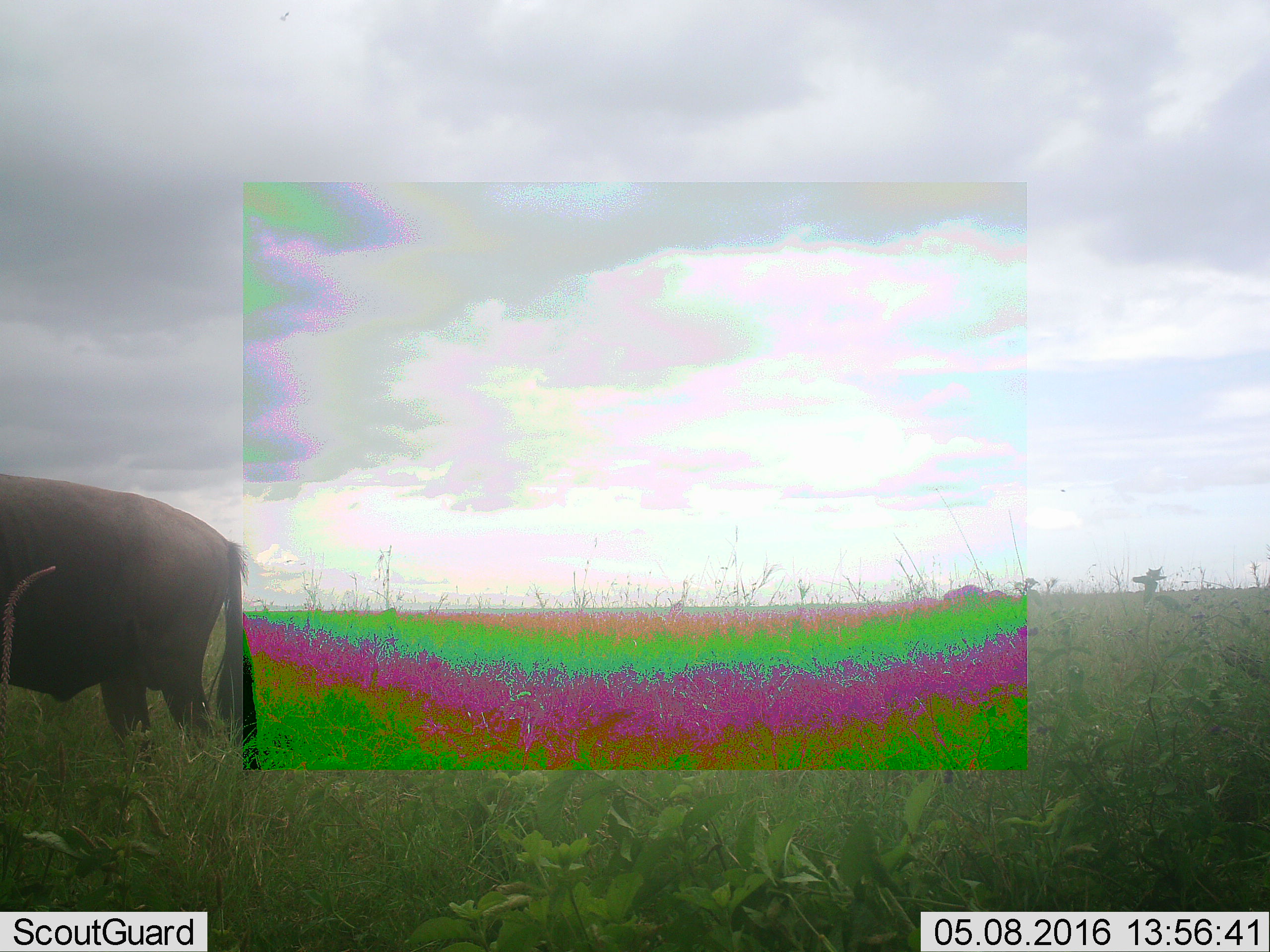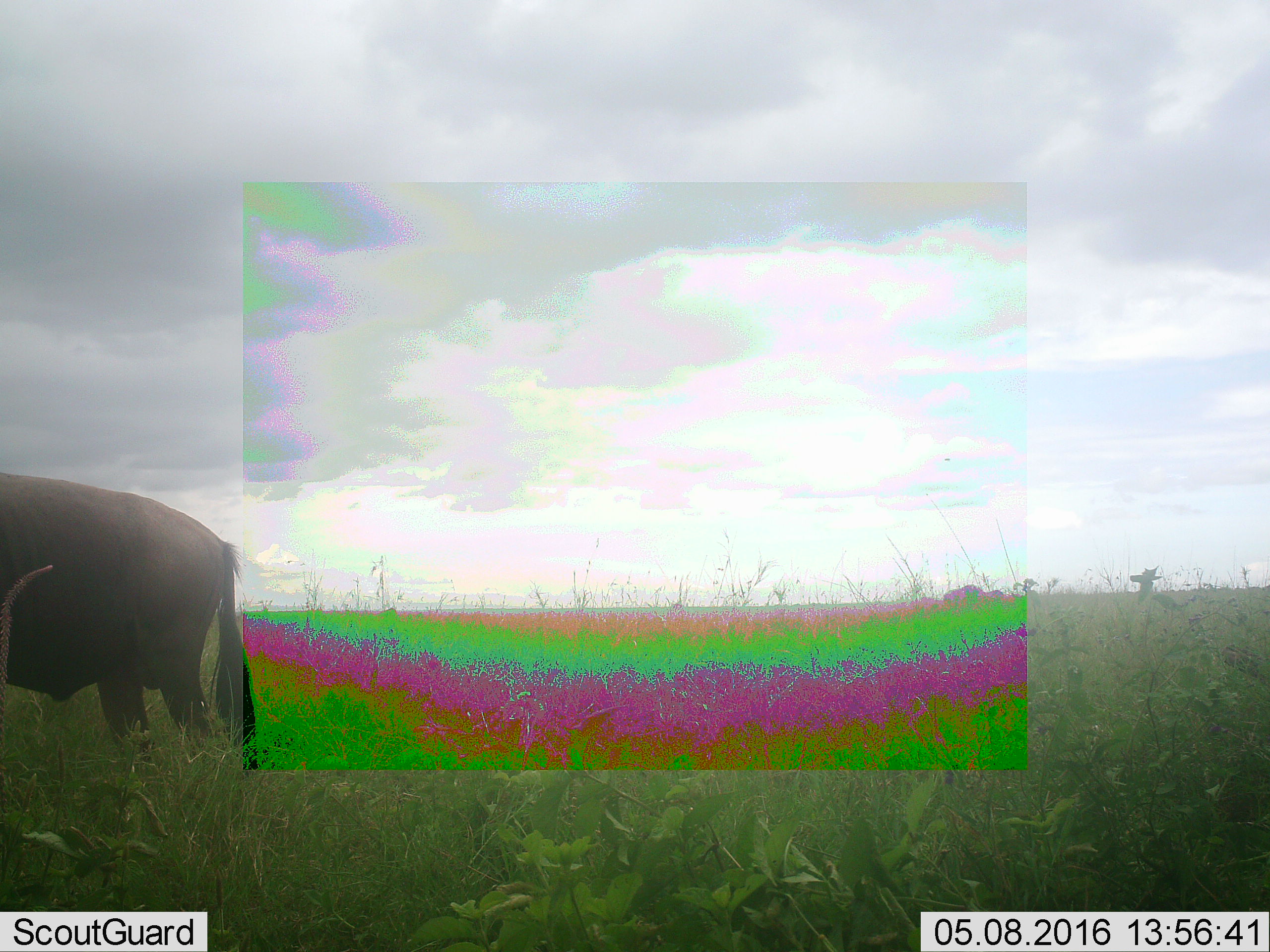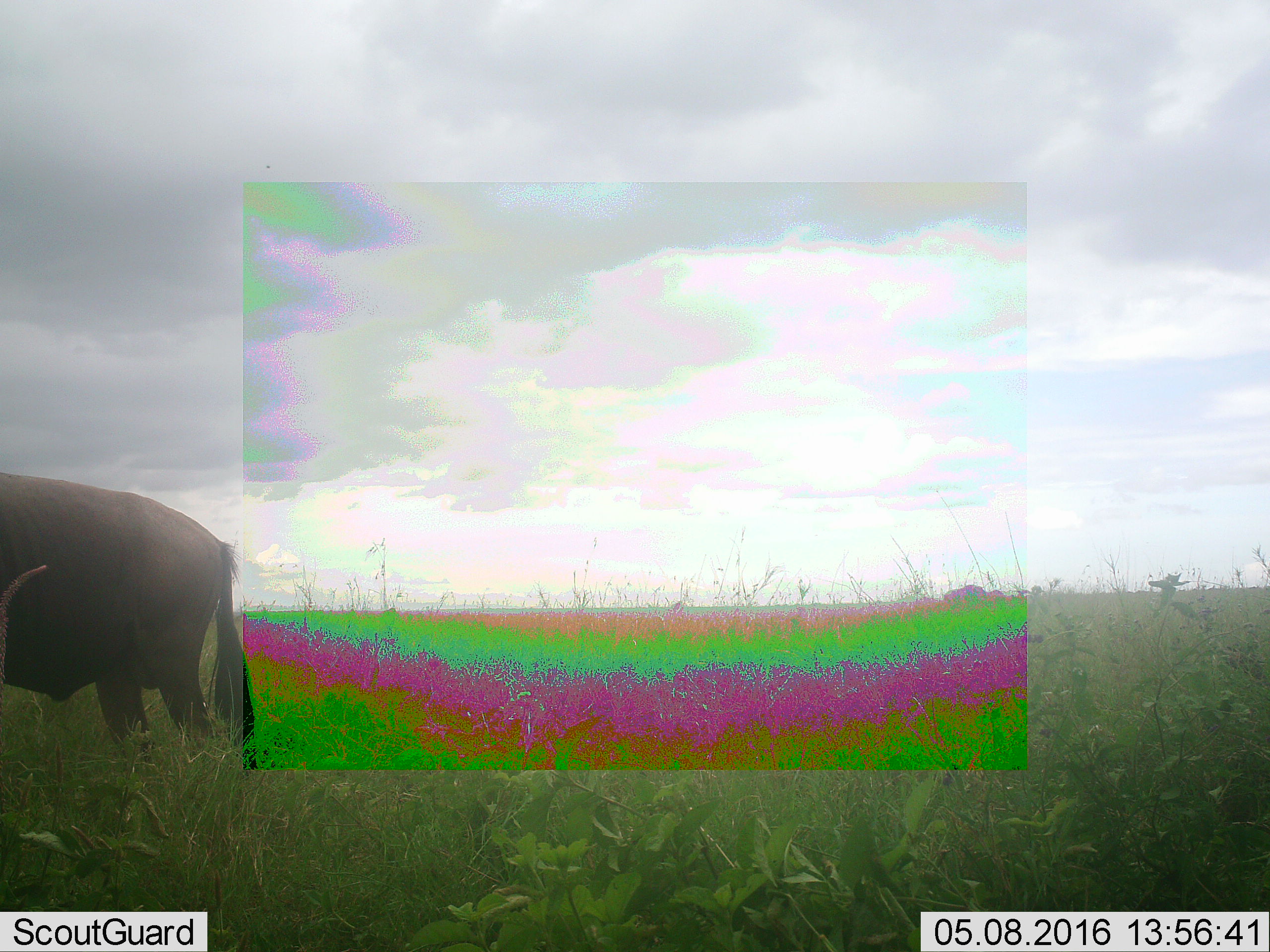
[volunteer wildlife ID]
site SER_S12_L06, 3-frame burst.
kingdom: Animalia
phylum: Chordata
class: Mammalia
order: Artiodactyla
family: Bovidae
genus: Connochaetes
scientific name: Connochaetes taurinus taurinus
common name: blue wildebeest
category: wildebeestblue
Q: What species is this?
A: Wildebeestblue (blue wildebeest) (Connochaetes taurinus taurinus).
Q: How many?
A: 3.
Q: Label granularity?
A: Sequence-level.